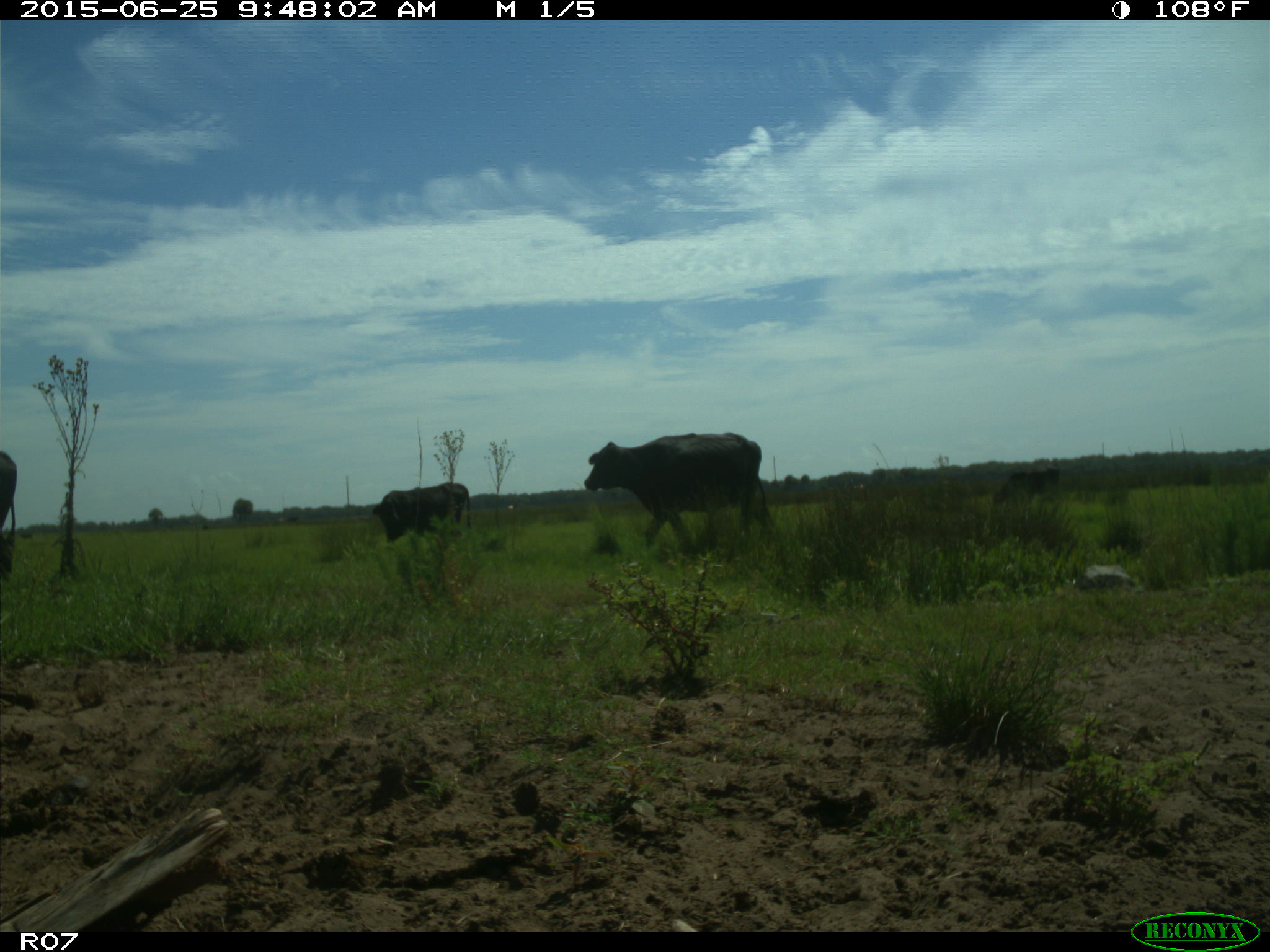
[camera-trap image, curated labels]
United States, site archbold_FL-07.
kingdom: Animalia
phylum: Chordata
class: Mammalia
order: Artiodactyla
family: Bovidae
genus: Bos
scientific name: Bos taurus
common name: domestic cow